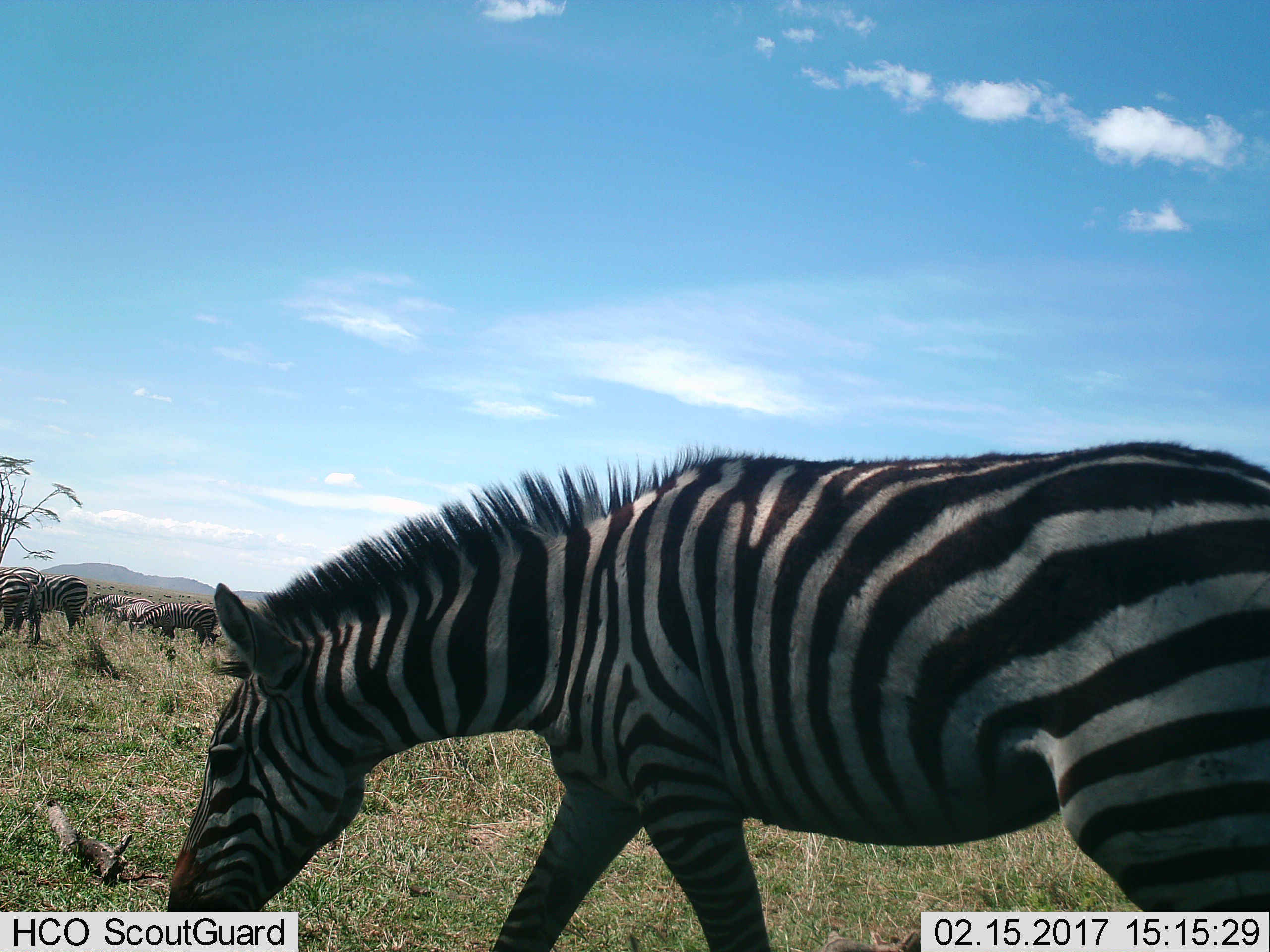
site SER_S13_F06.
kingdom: Animalia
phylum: Chordata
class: Mammalia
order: Perissodactyla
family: Equidae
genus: Equus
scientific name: Equus quagga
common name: plains zebra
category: zebraplains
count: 7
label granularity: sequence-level